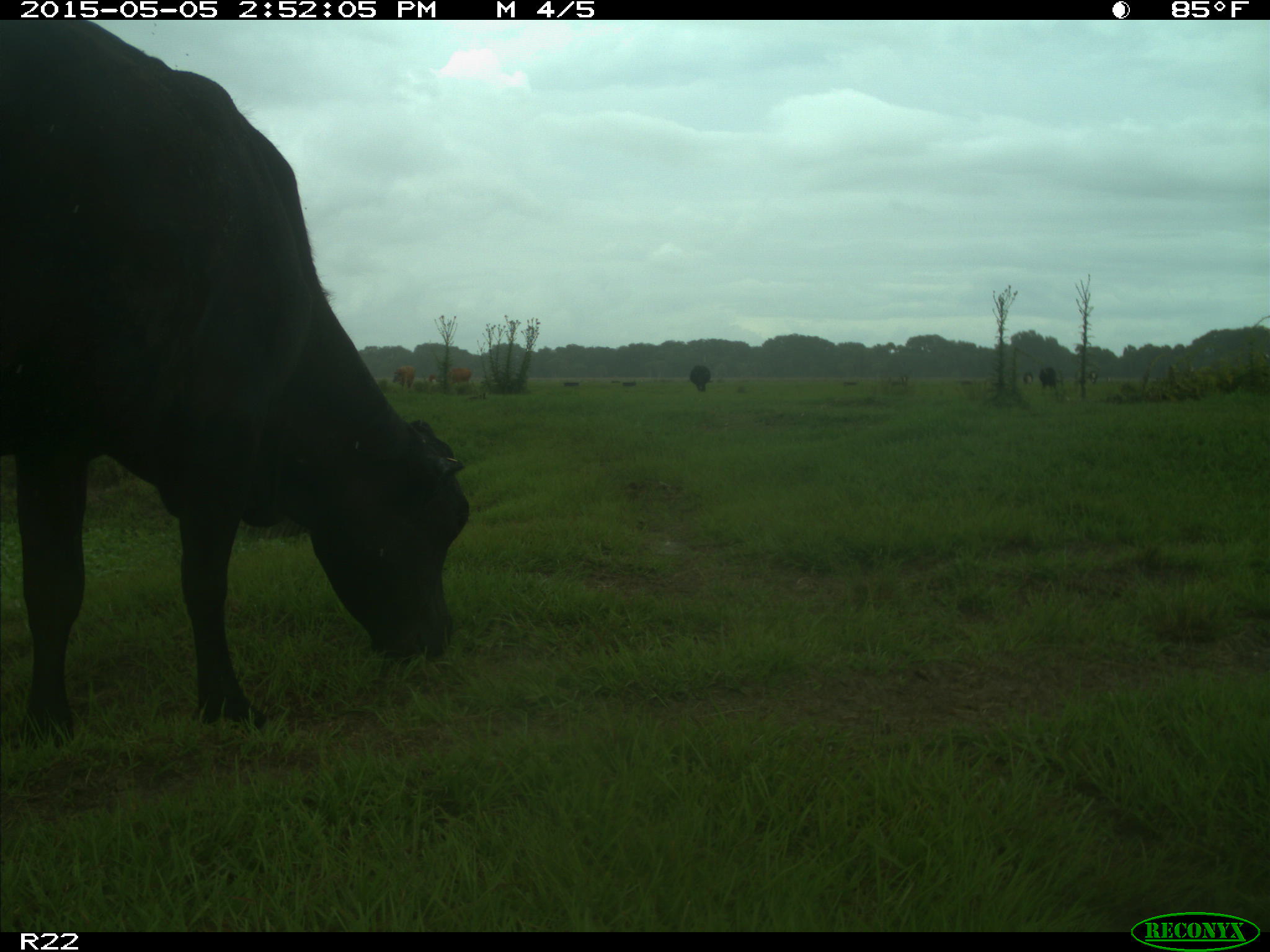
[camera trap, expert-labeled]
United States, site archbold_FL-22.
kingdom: Animalia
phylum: Chordata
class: Mammalia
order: Artiodactyla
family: Bovidae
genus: Bos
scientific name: Bos taurus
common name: domestic cow